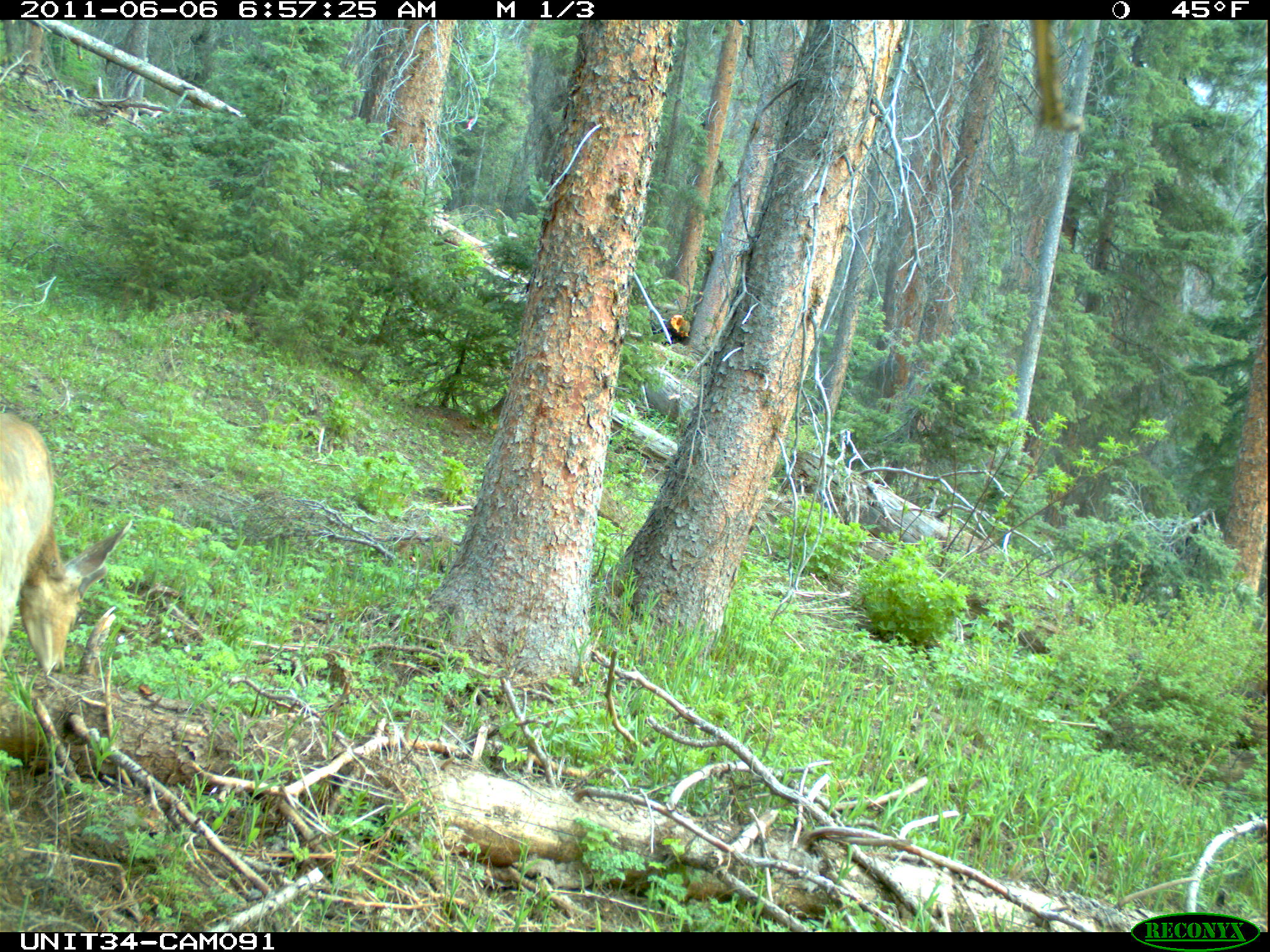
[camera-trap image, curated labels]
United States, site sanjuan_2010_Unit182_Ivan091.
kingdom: Animalia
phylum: Chordata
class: Mammalia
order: Artiodactyla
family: Cervidae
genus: Odocoileus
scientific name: Odocoileus hemionus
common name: mule deer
Odocoileus hemionus (mule deer).